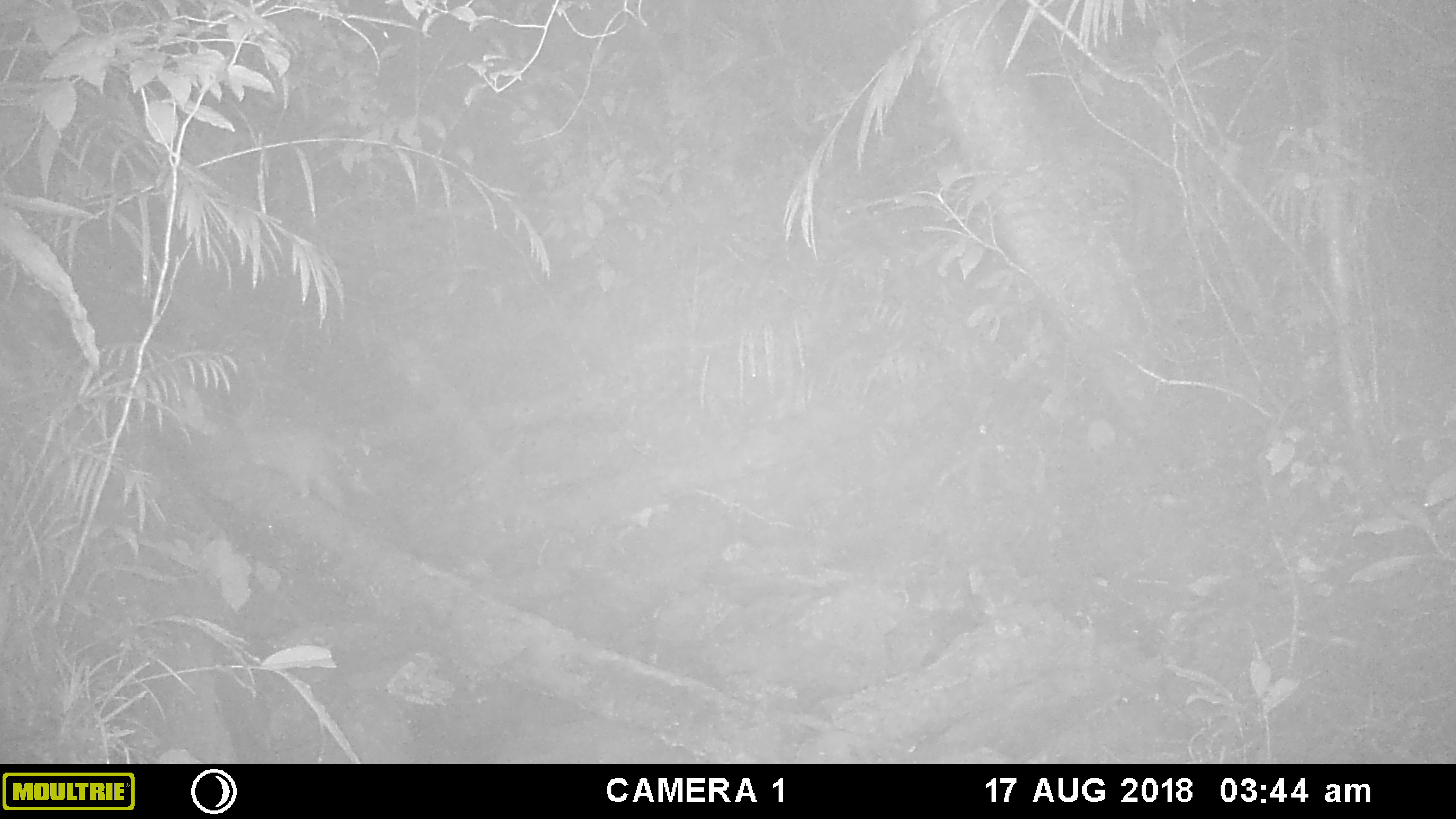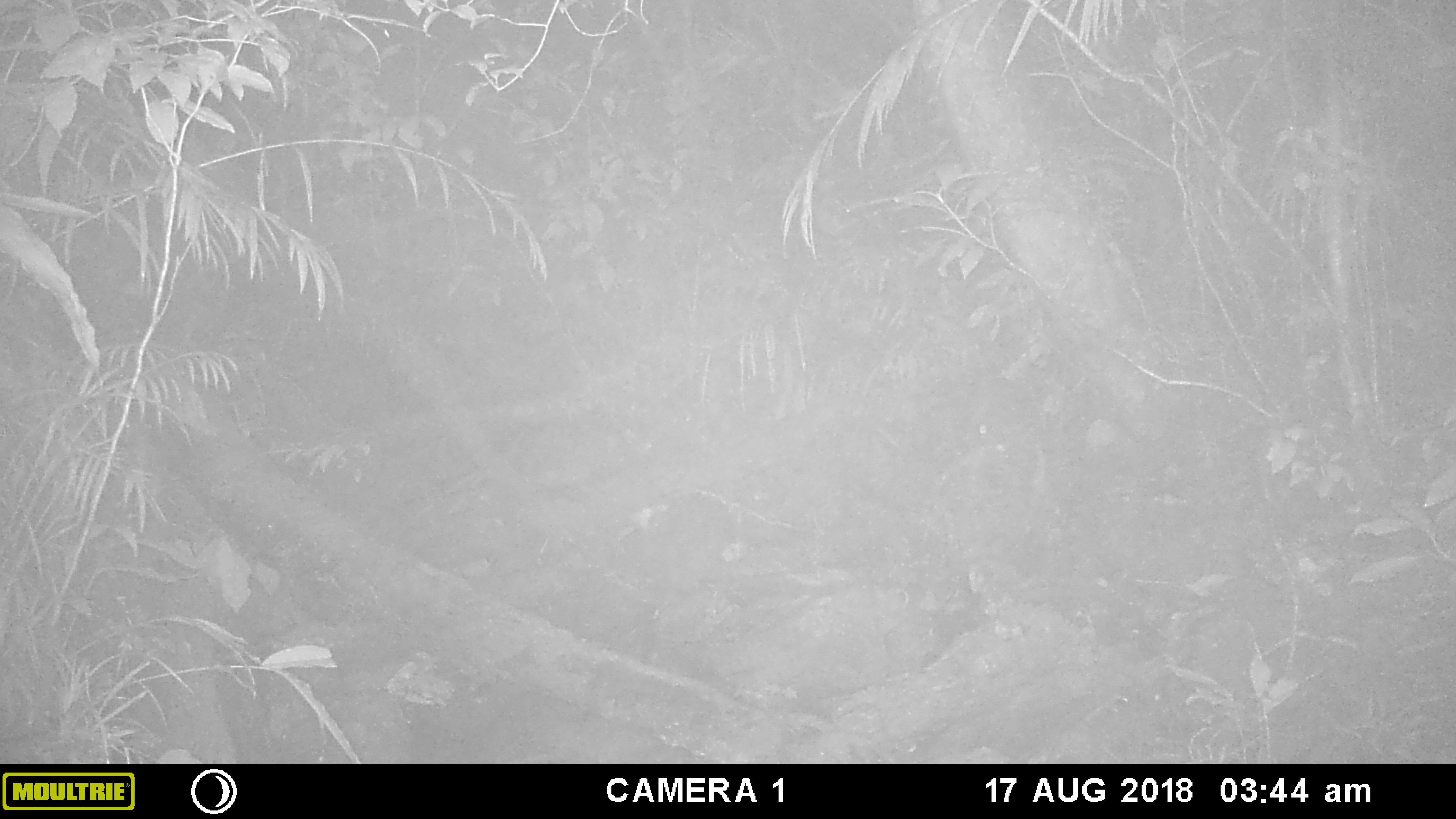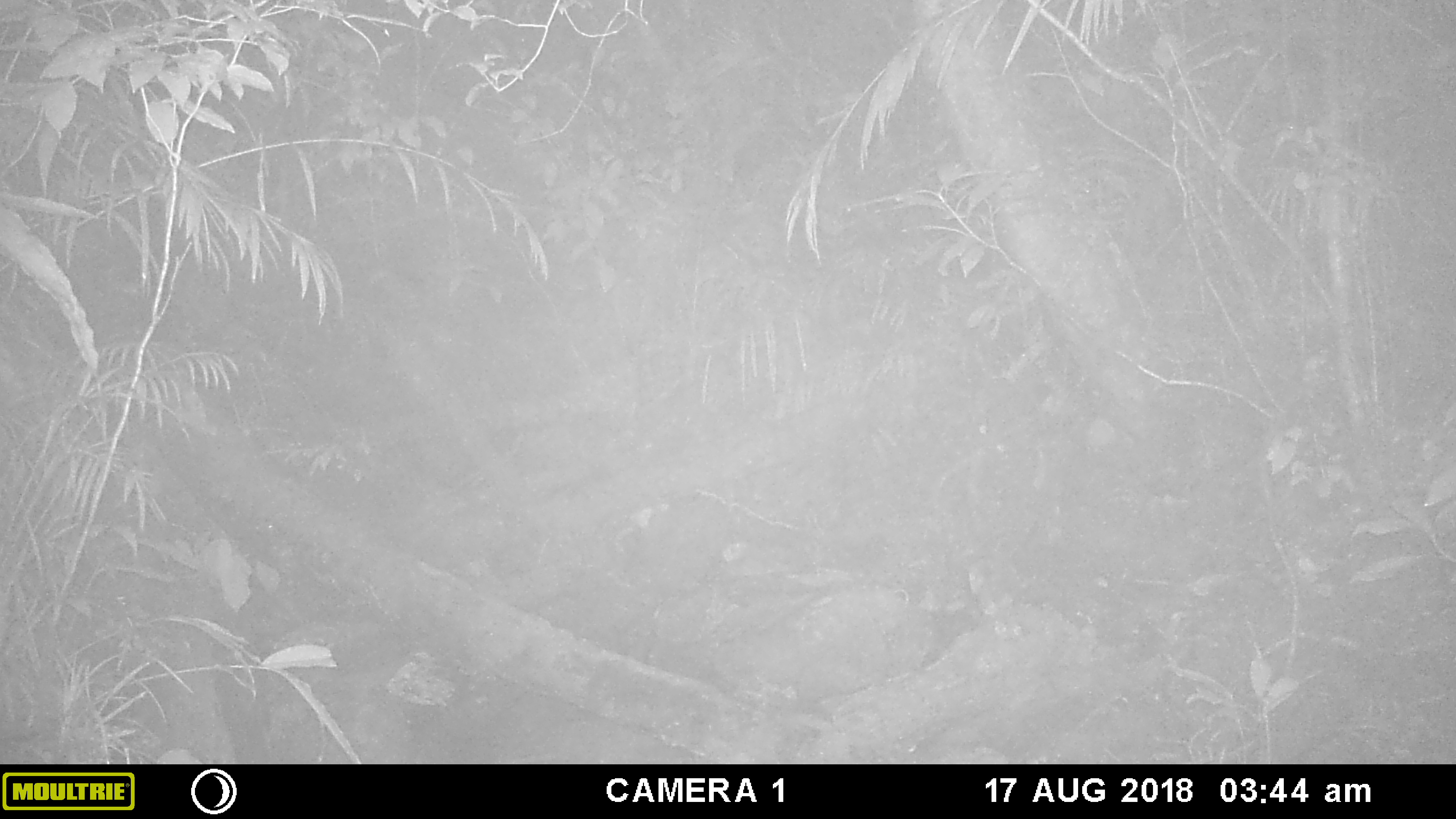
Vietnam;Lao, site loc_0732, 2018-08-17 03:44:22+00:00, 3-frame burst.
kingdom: Animalia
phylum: Chordata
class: Mammalia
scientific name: Mammalia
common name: mammal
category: unidentified small mammal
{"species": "unidentified small mammal (mammal) (Mammalia)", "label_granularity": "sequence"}